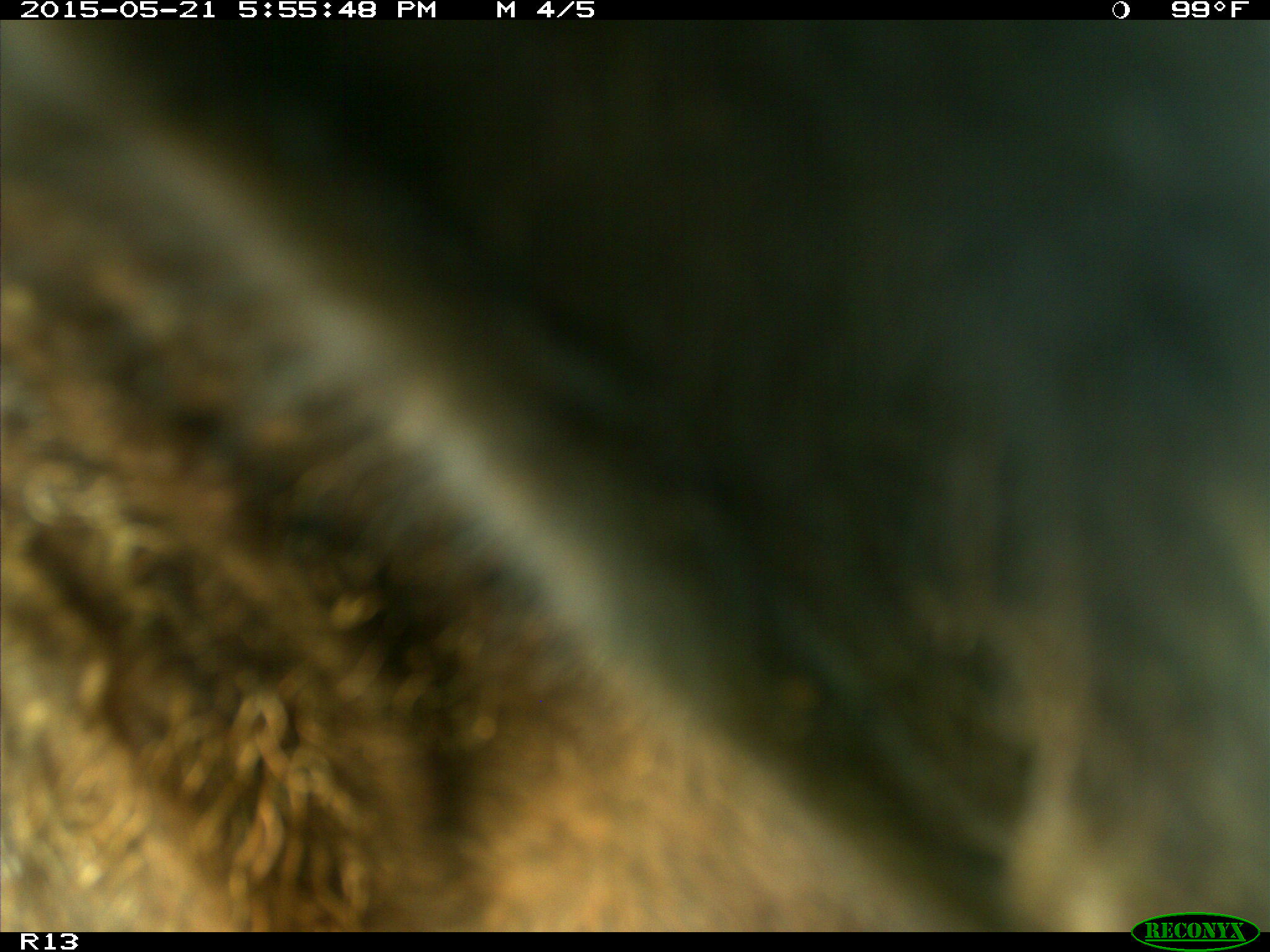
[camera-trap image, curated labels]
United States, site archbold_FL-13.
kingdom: Animalia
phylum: Chordata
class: Mammalia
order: Artiodactyla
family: Bovidae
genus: Bos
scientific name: Bos taurus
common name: domestic cow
Bos taurus (domestic cow).